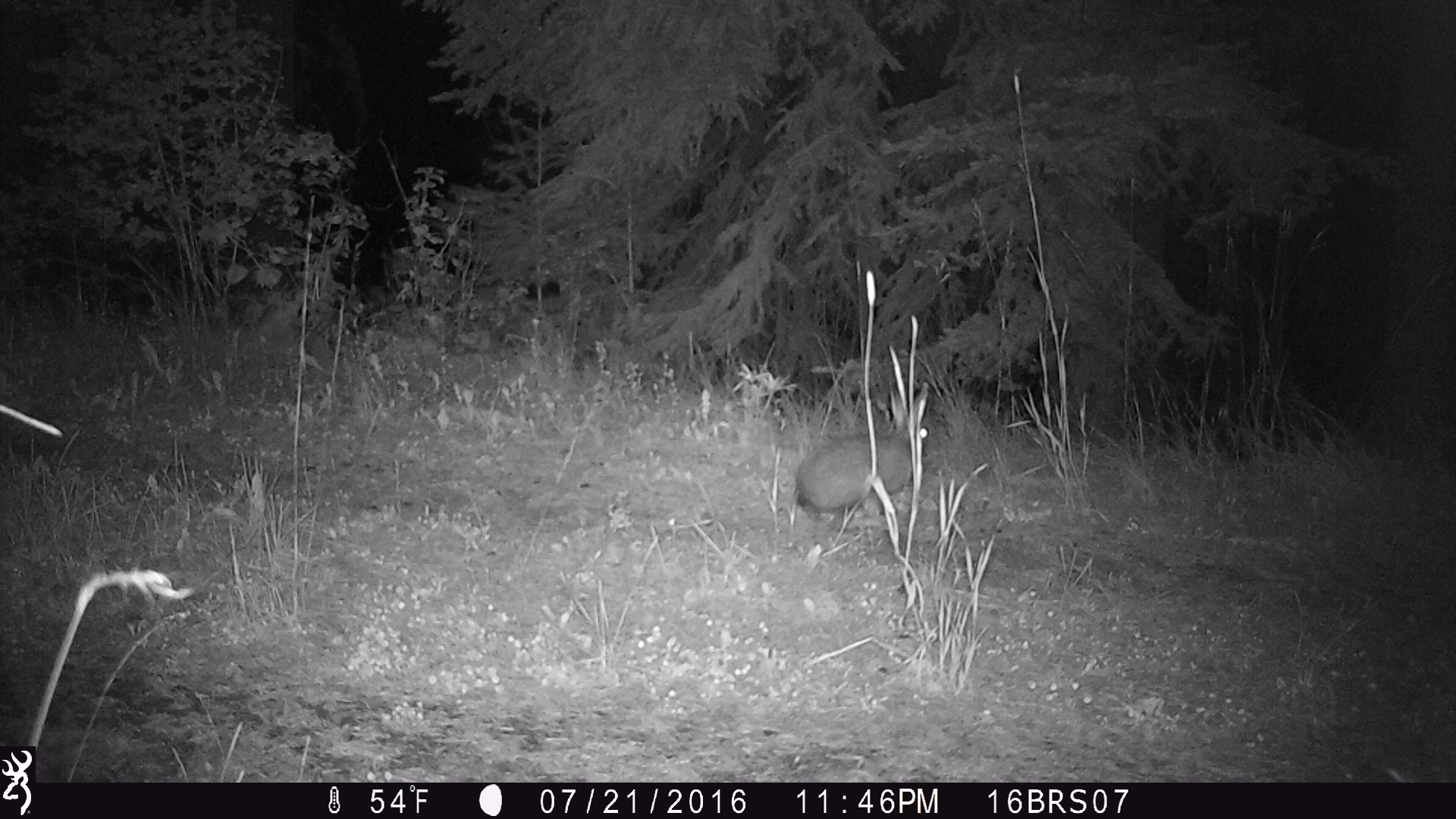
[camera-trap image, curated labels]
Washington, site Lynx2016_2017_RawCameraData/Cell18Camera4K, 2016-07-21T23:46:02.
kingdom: Animalia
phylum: Chordata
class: Mammalia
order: Lagomorpha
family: Leporidae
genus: Lepus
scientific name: Lepus americanus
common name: snowshoe hare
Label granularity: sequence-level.